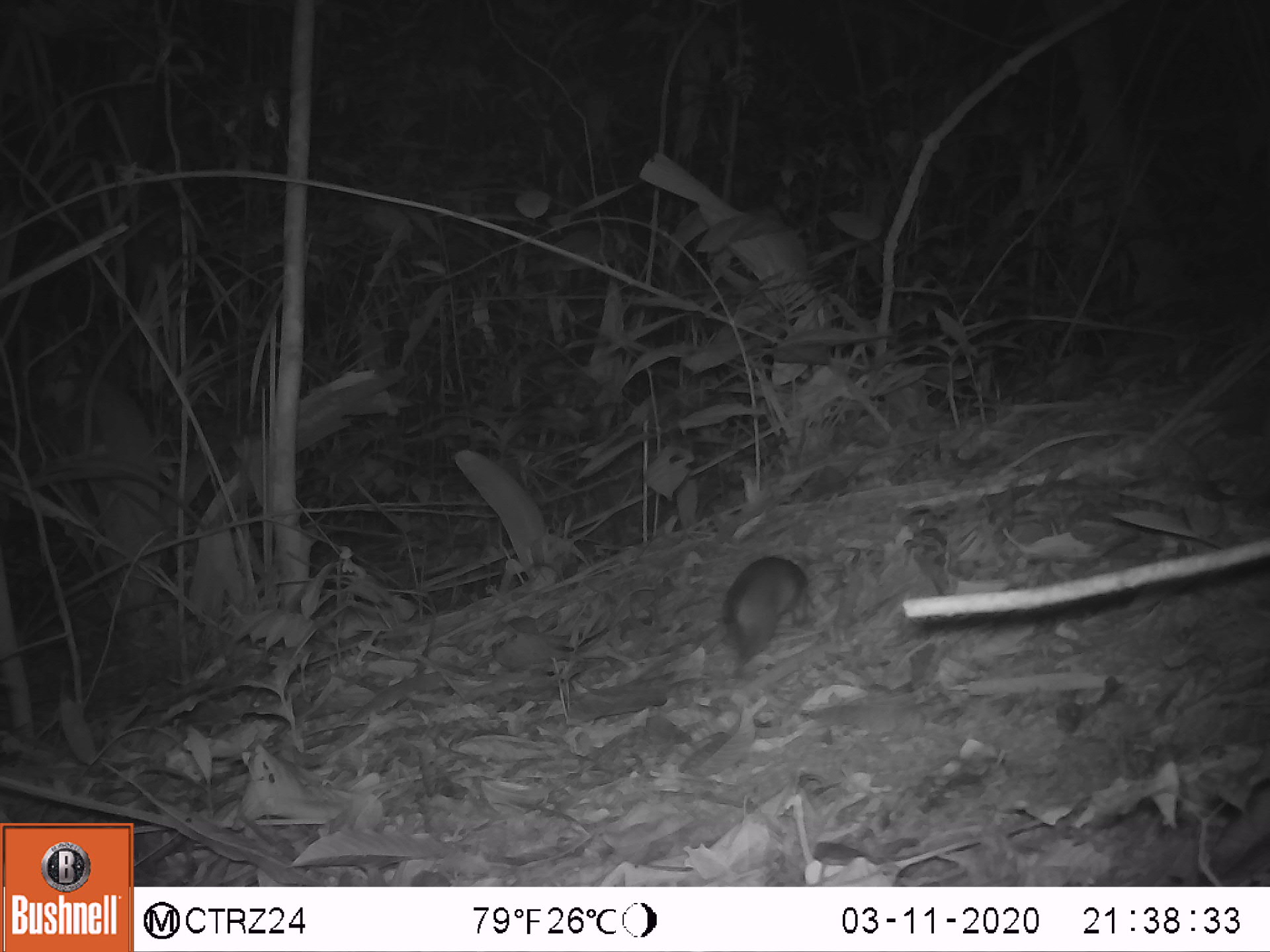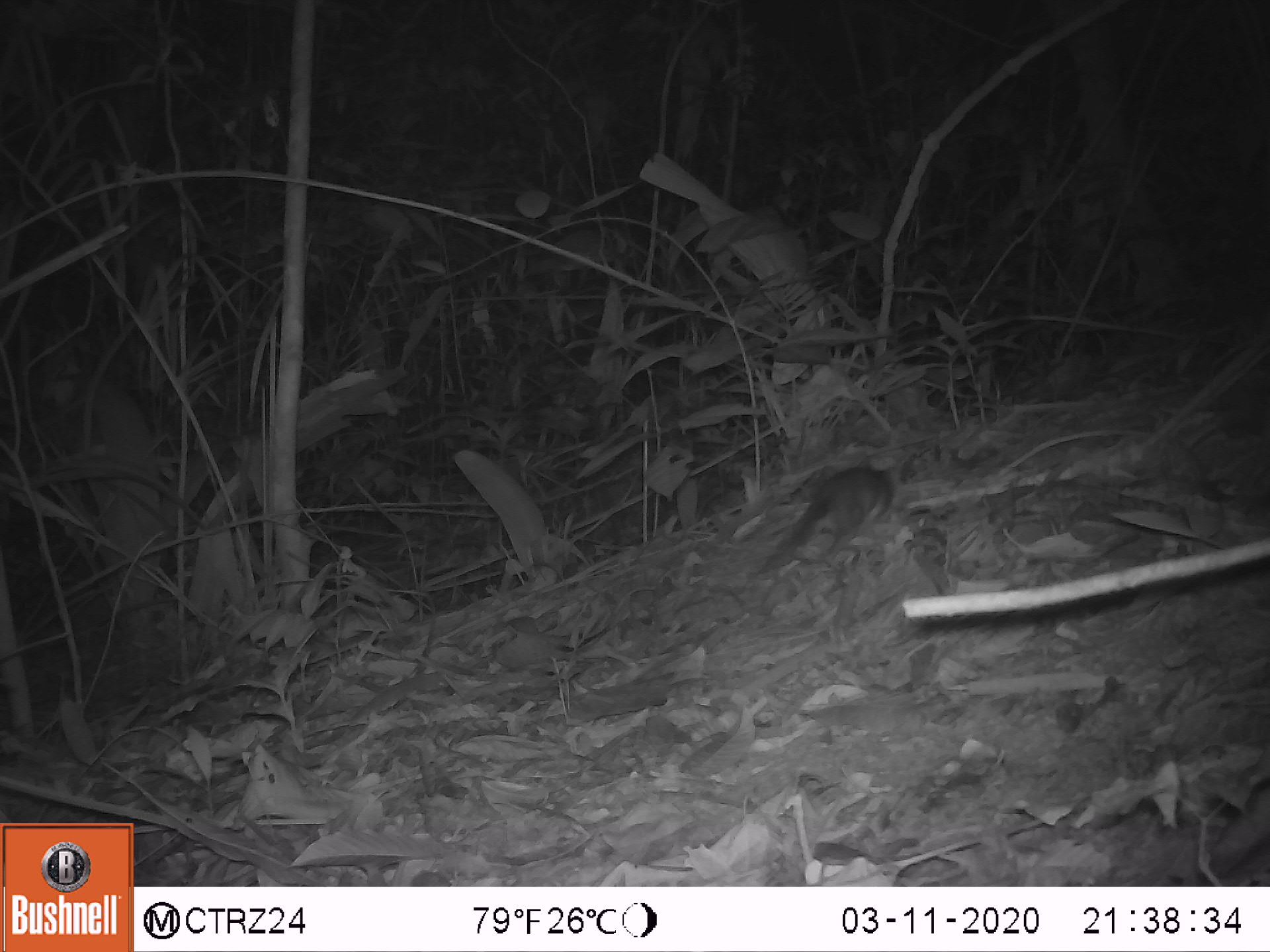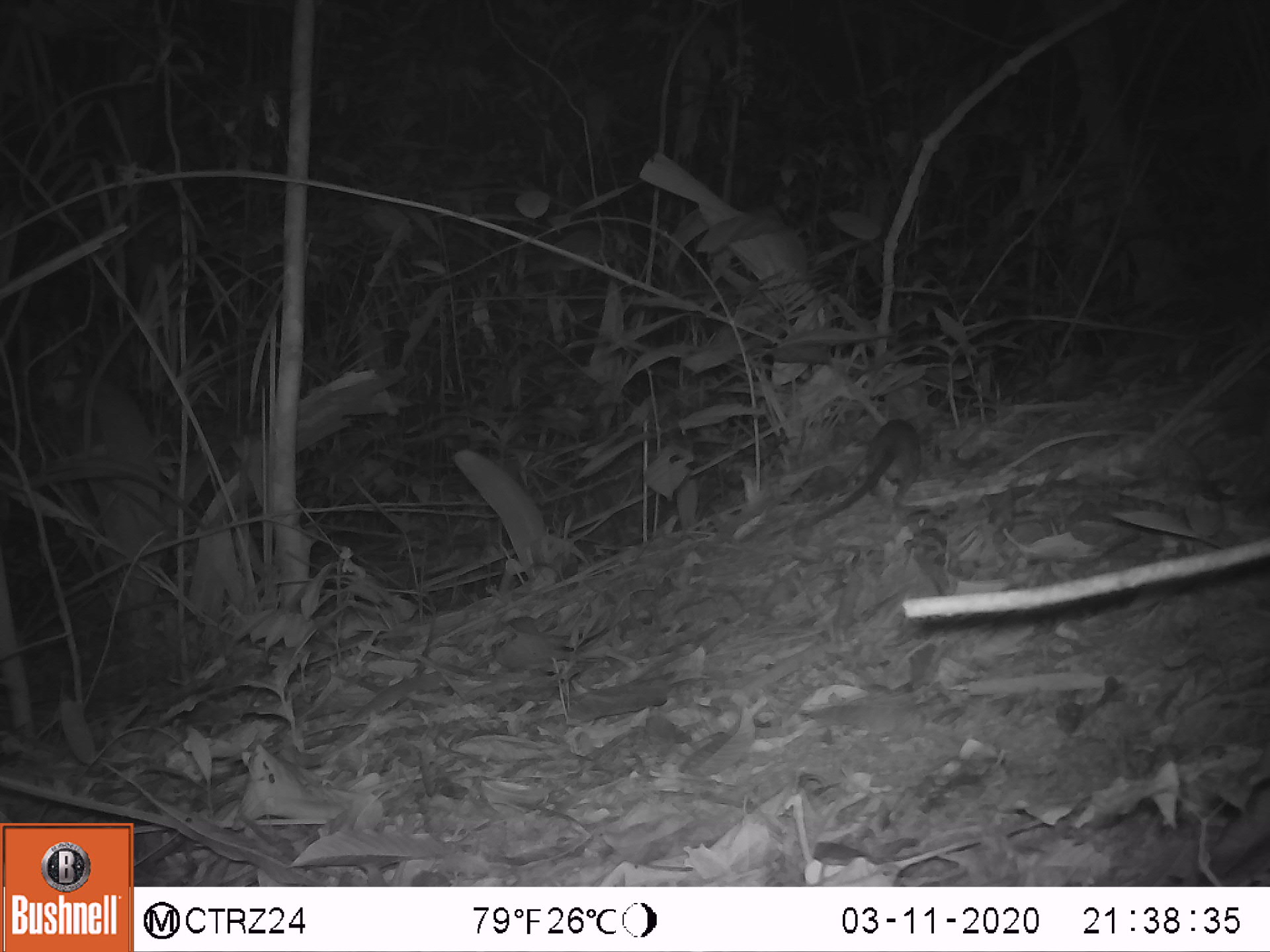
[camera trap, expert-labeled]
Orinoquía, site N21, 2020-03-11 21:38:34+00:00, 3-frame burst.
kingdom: Animalia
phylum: Chordata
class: Mammalia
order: Rodentia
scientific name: Rodentia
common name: rodent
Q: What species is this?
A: Rodent (Rodentia).